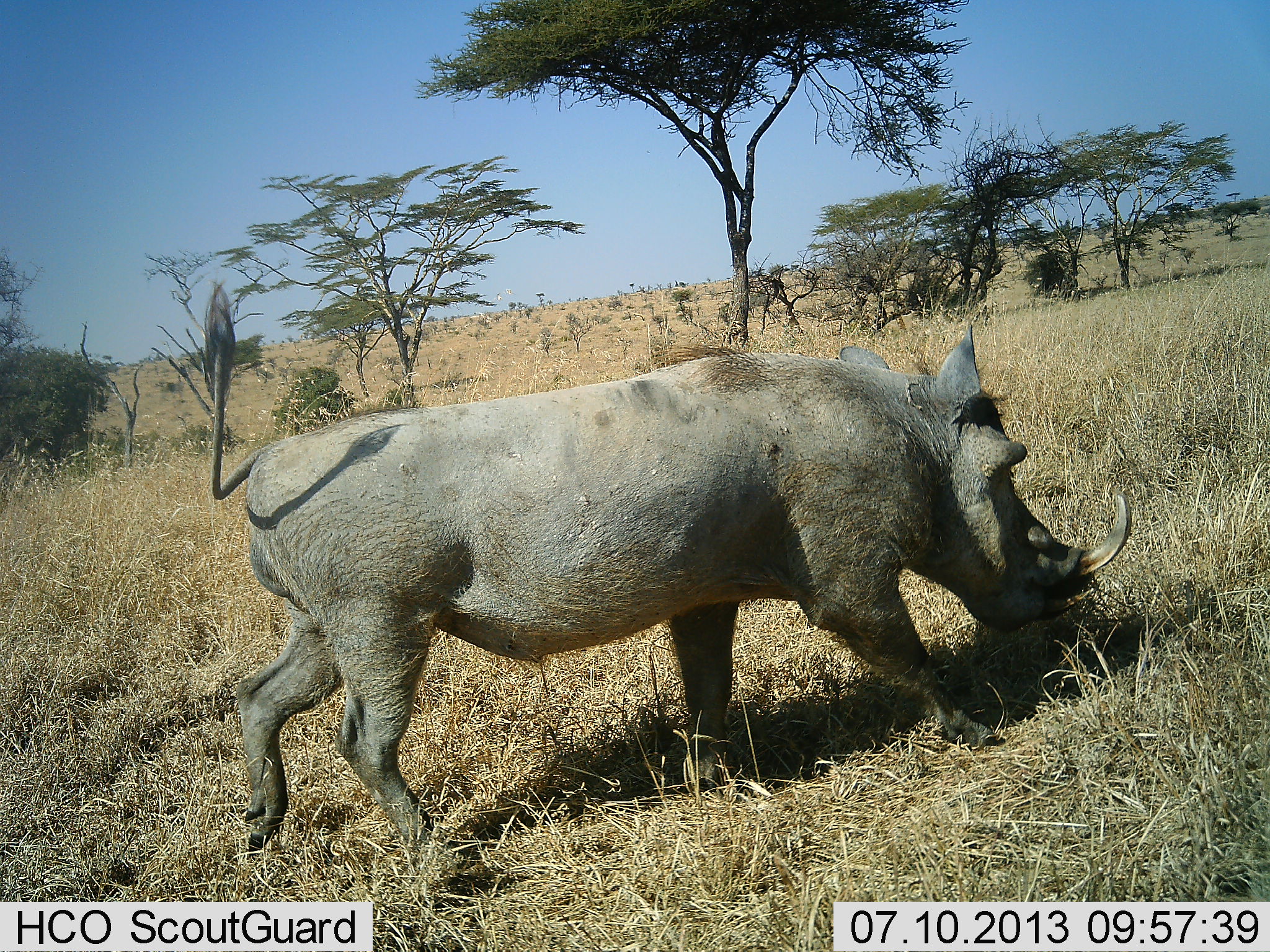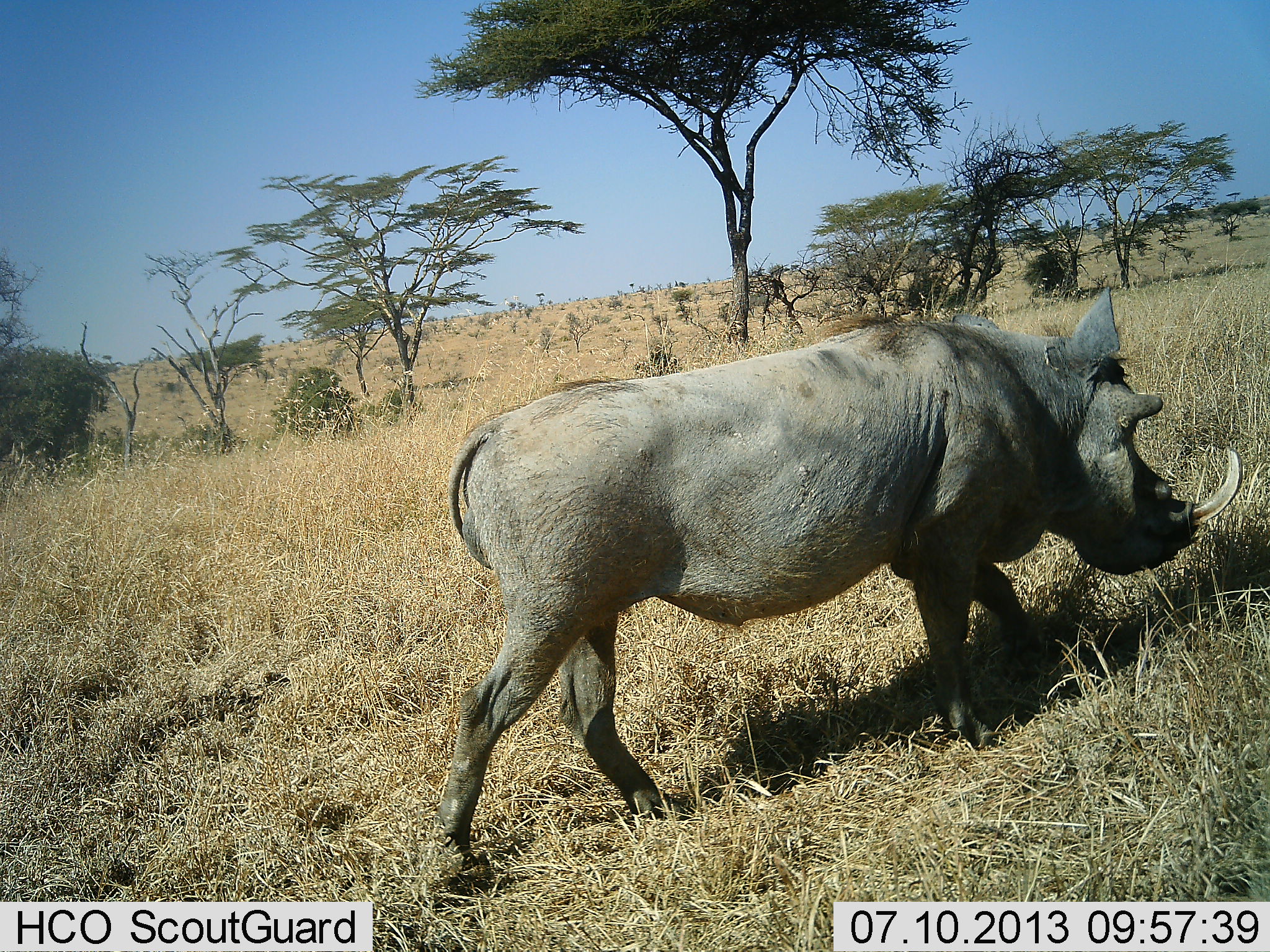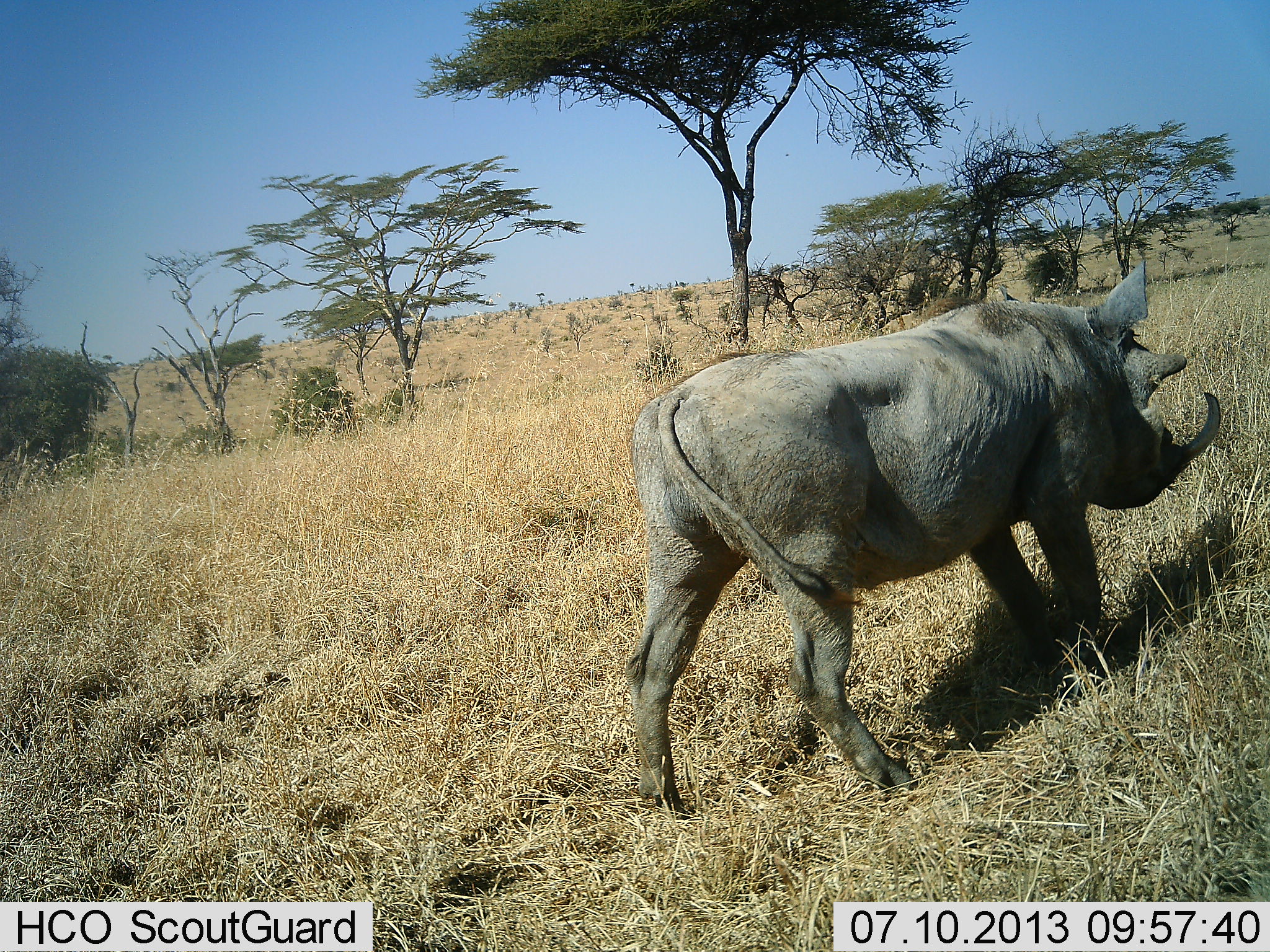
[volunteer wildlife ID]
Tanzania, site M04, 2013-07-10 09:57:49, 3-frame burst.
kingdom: Animalia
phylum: Chordata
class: Mammalia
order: Artiodactyla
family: Suidae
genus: Phacochoerus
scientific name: Phacochoerus africanus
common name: warthog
Warthog (Phacochoerus africanus), count 1. Behavior (volunteer vote fractions): standing 10%, resting 0%, moving 100%, interacting 0%. Young present (vote fraction): 0%. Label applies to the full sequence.